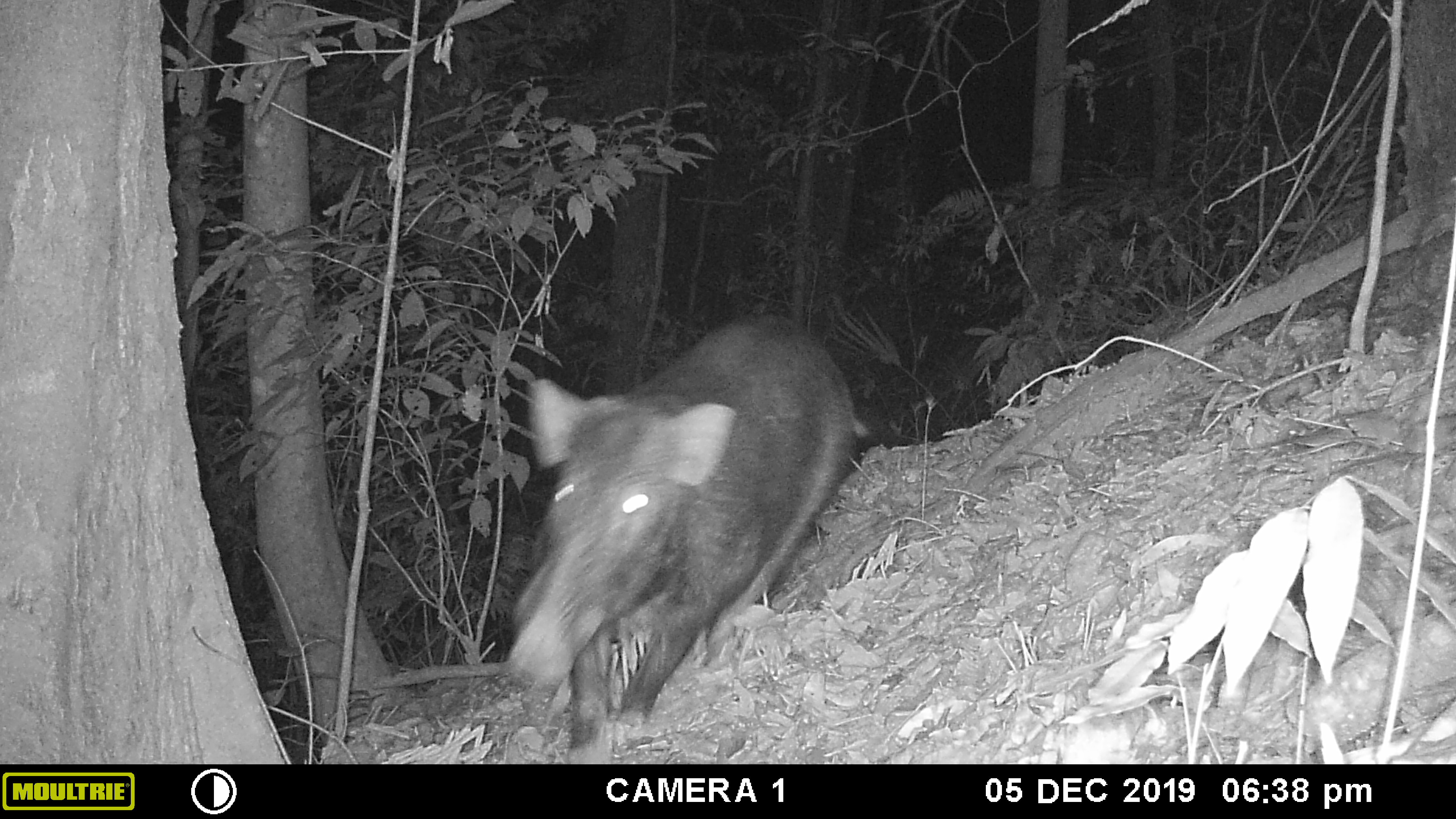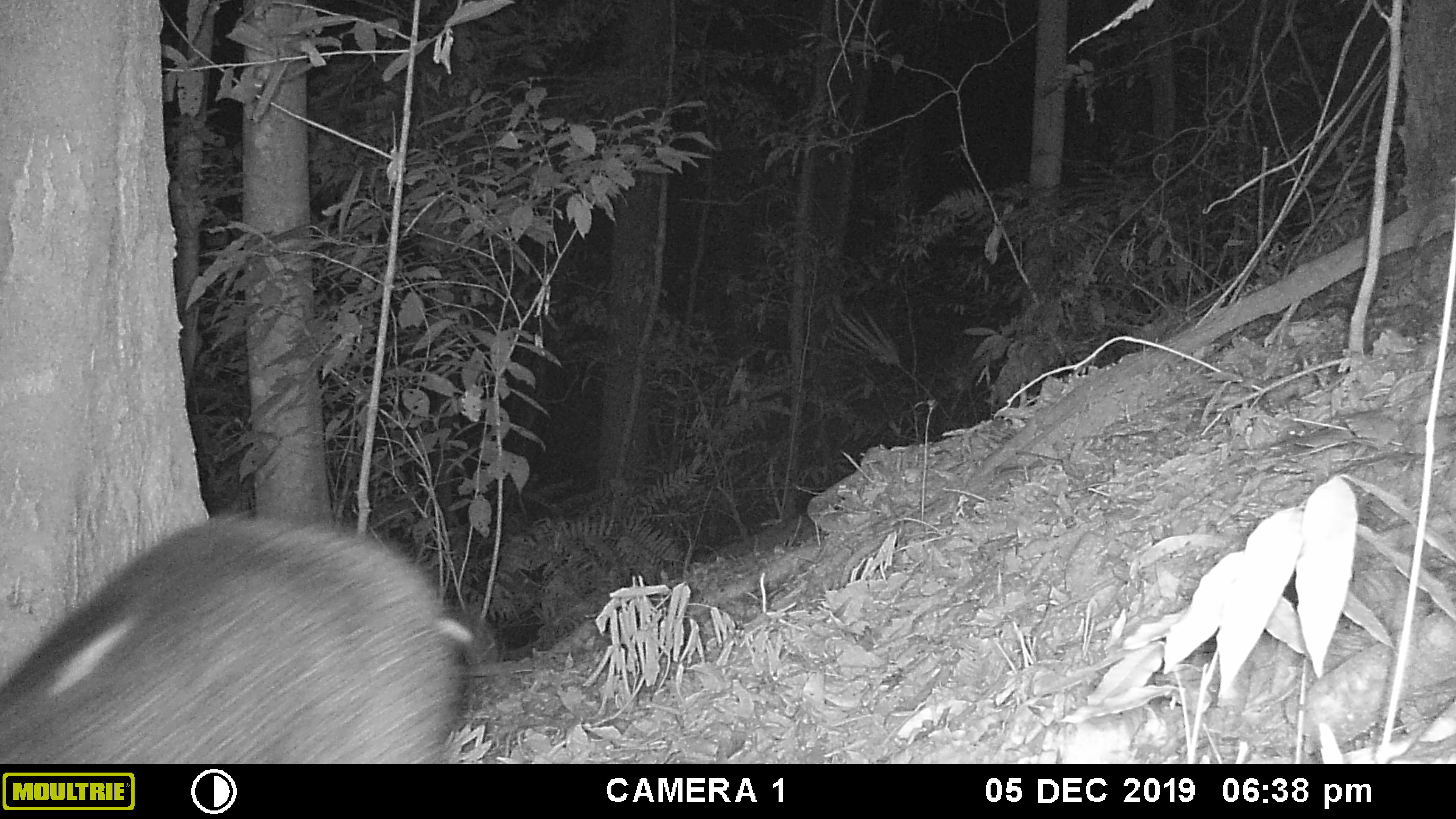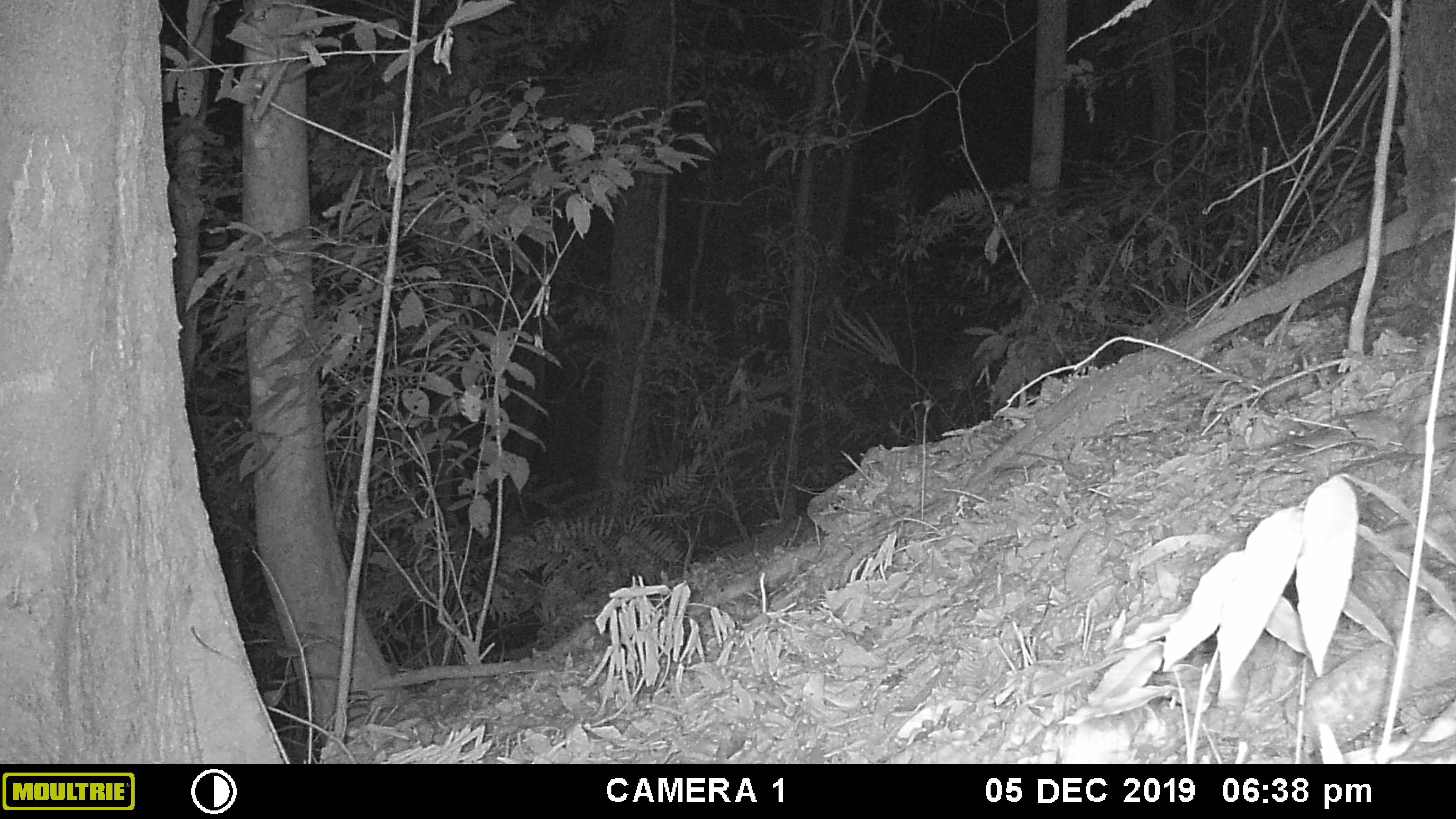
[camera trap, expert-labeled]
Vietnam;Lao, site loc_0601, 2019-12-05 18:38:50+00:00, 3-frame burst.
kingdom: Animalia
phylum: Chordata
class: Mammalia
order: Artiodactyla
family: Suidae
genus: Sus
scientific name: Sus scrofa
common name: eurasian wild pig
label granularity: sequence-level